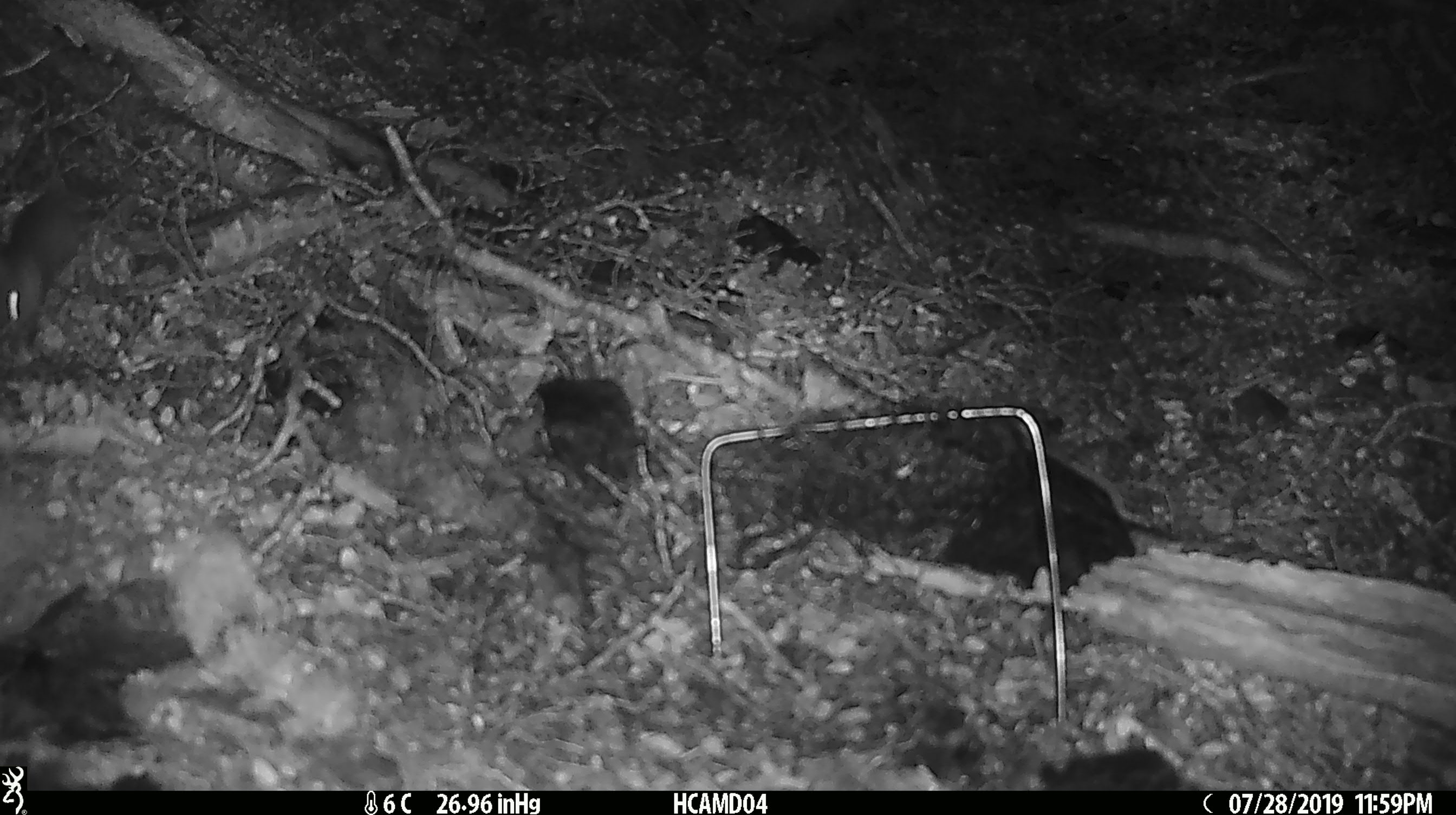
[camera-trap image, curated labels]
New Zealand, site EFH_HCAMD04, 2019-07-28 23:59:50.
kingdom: Animalia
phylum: Chordata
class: Mammalia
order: Rodentia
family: Muridae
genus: Mus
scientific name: Mus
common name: mouse